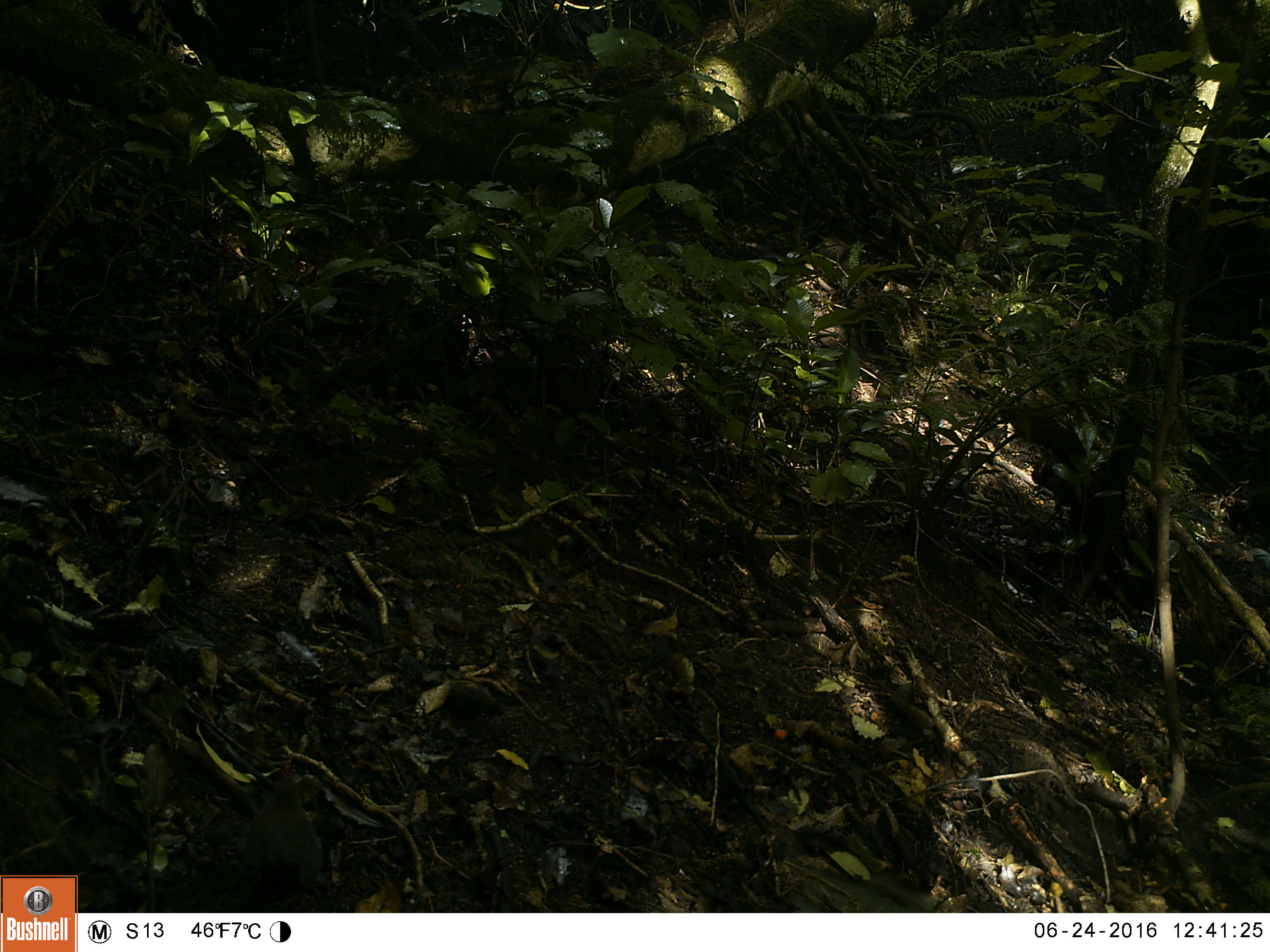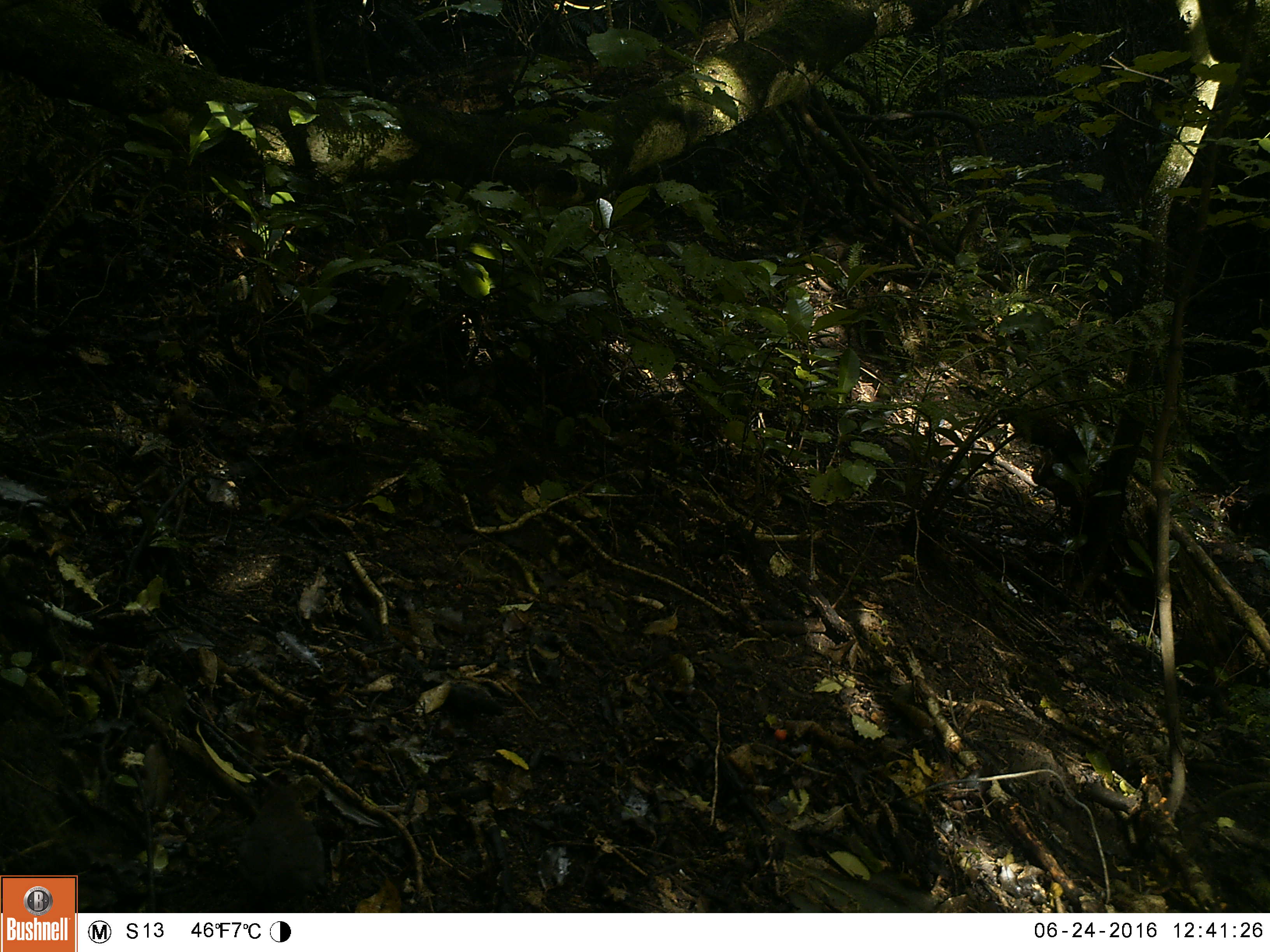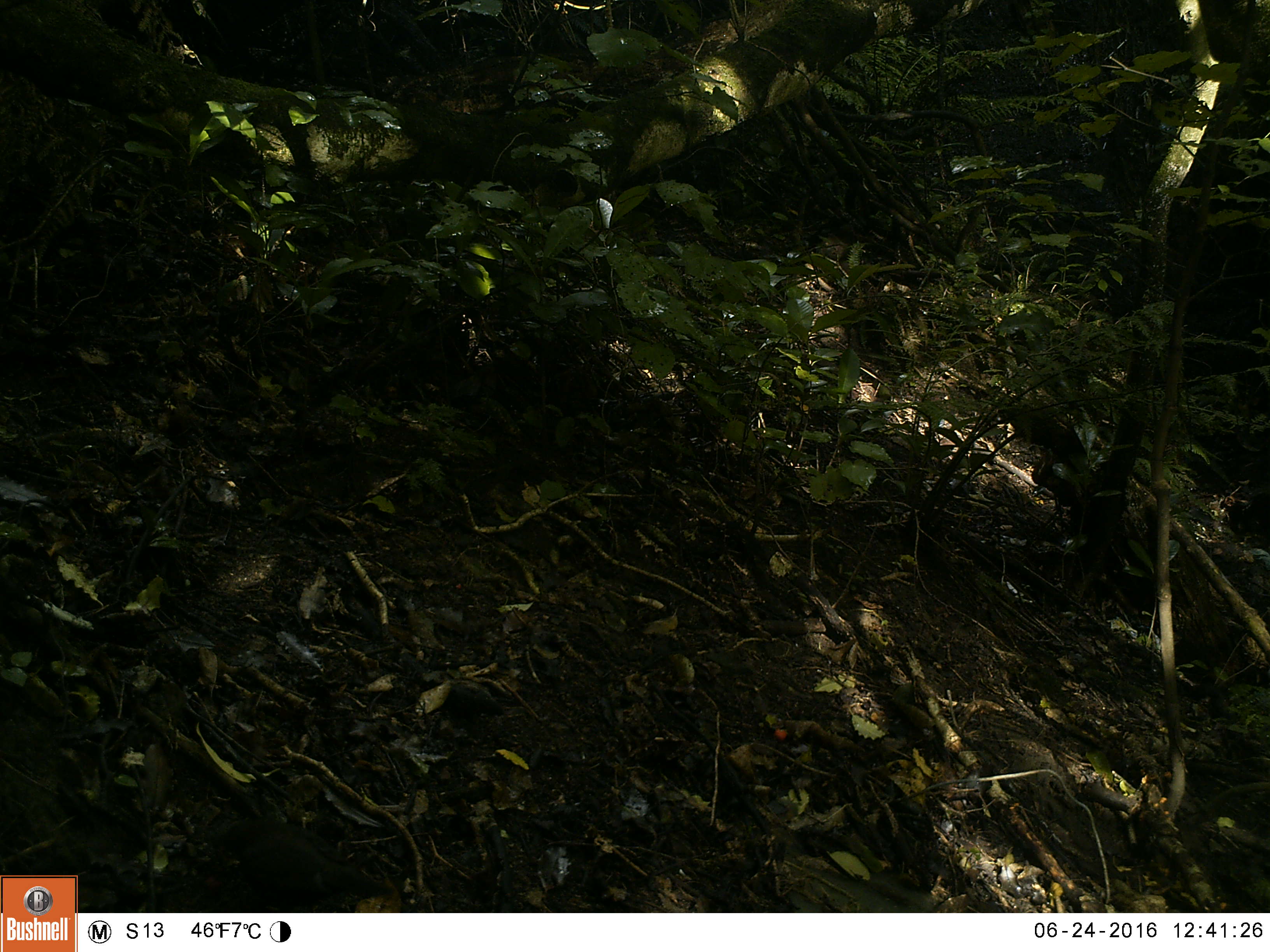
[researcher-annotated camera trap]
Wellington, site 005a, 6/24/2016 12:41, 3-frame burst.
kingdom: Animalia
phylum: Chordata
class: Aves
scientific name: Aves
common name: bird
Bird (Aves).